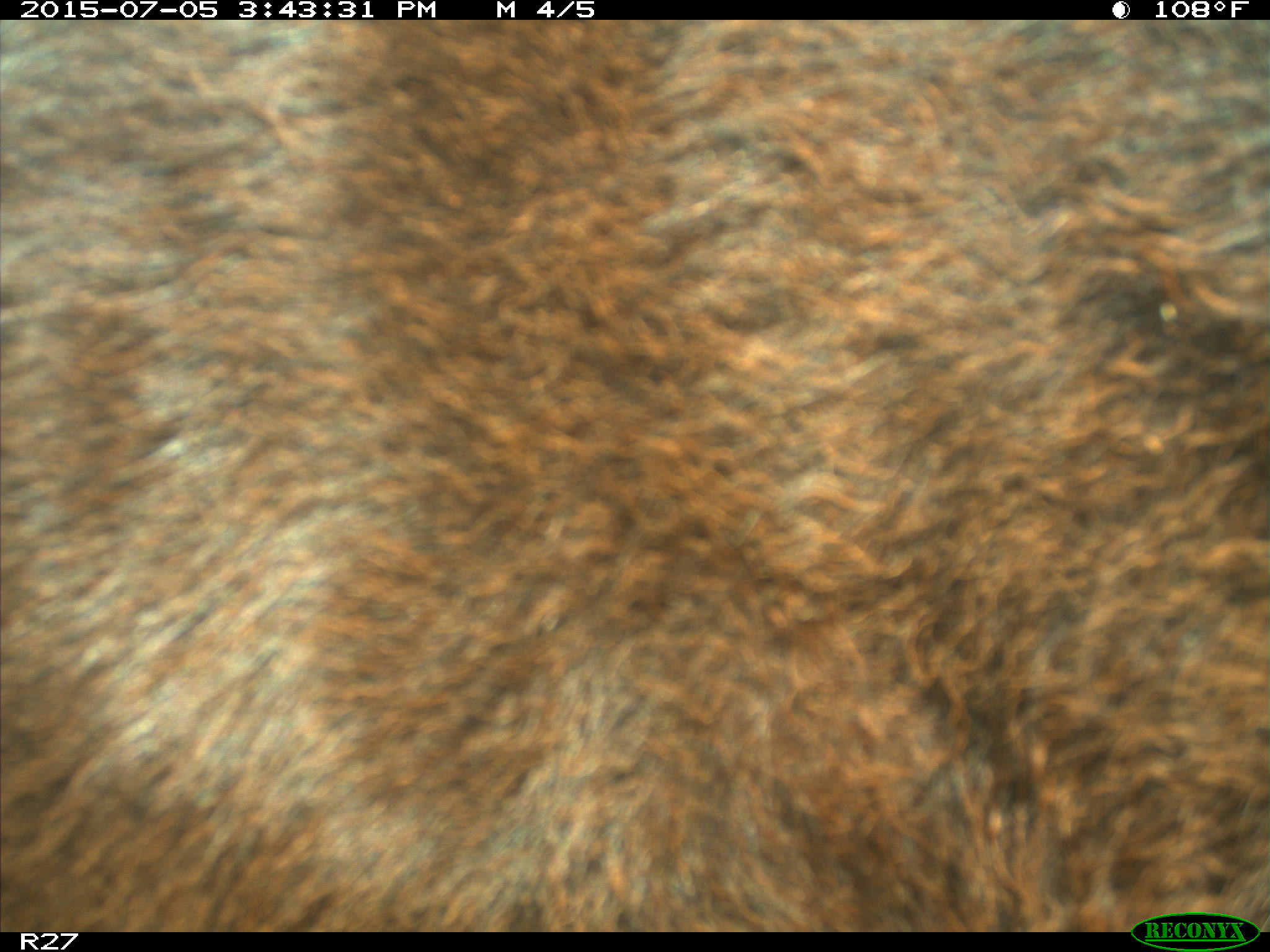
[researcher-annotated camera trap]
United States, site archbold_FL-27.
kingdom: Animalia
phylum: Chordata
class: Mammalia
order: Artiodactyla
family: Bovidae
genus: Bos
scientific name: Bos taurus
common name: domestic cow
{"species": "Bos taurus (domestic cow)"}